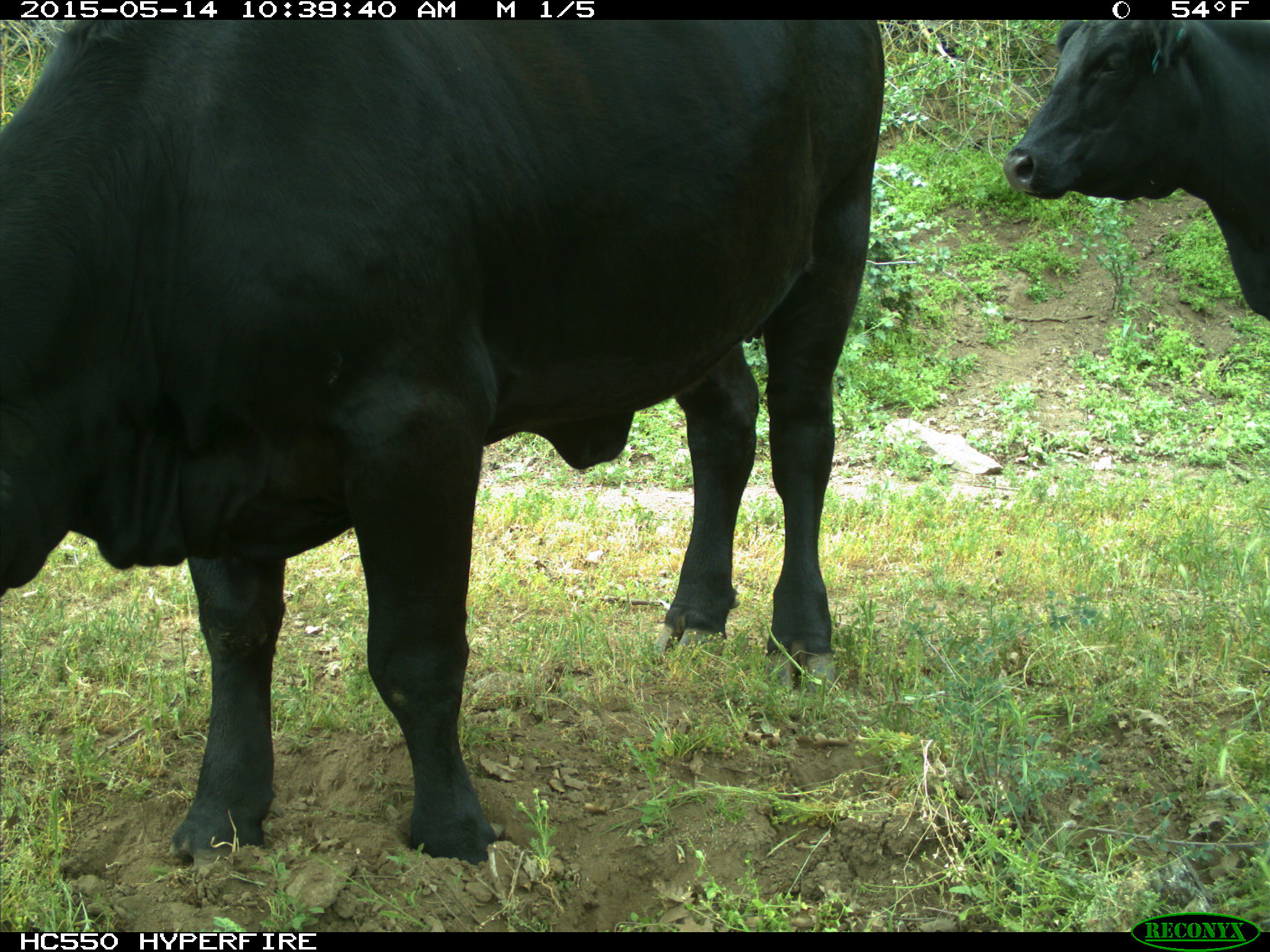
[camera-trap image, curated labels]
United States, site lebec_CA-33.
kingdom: Animalia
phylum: Chordata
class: Mammalia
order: Artiodactyla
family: Bovidae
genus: Bos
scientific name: Bos taurus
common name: domestic cow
Bos taurus (domestic cow).